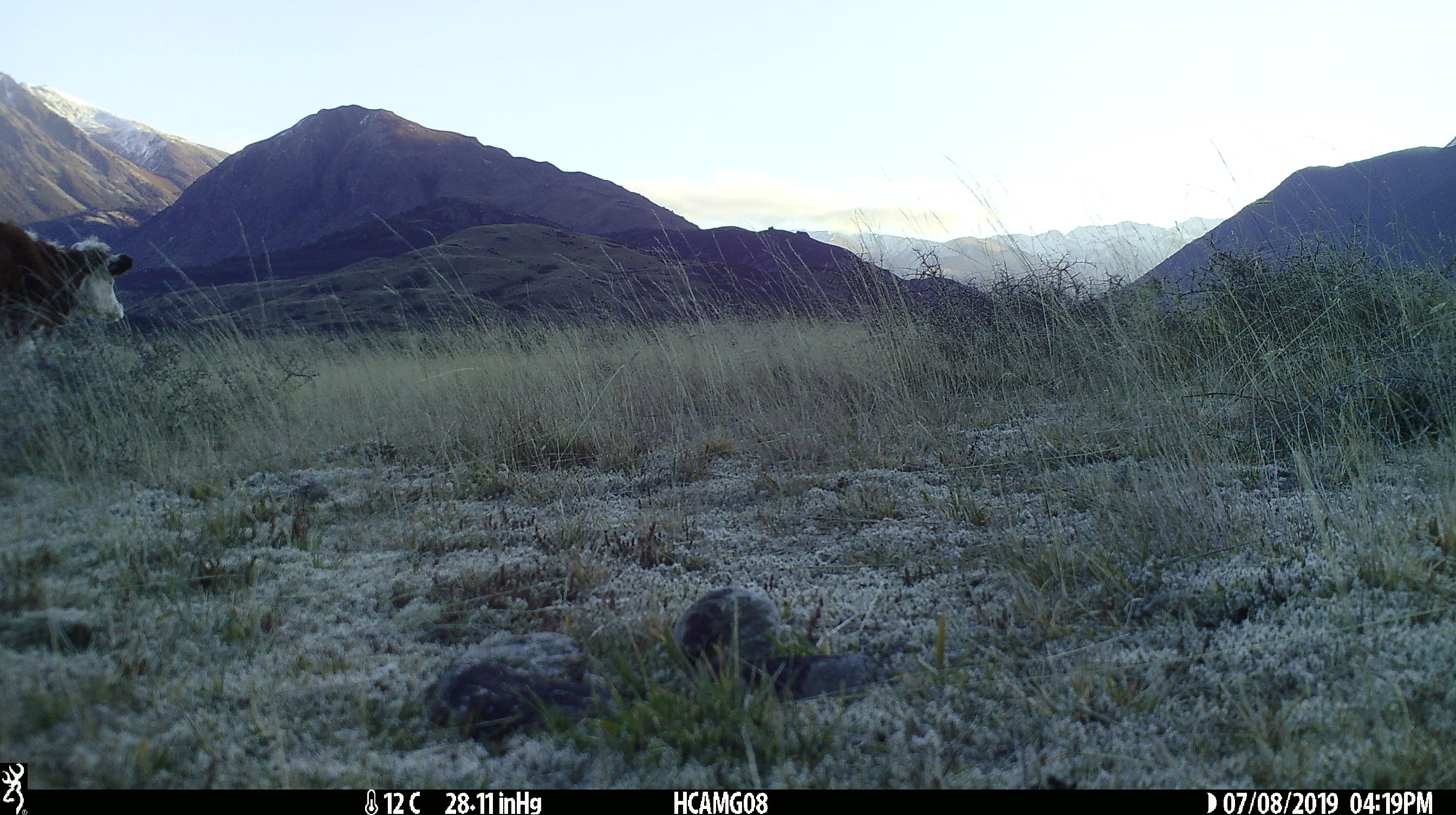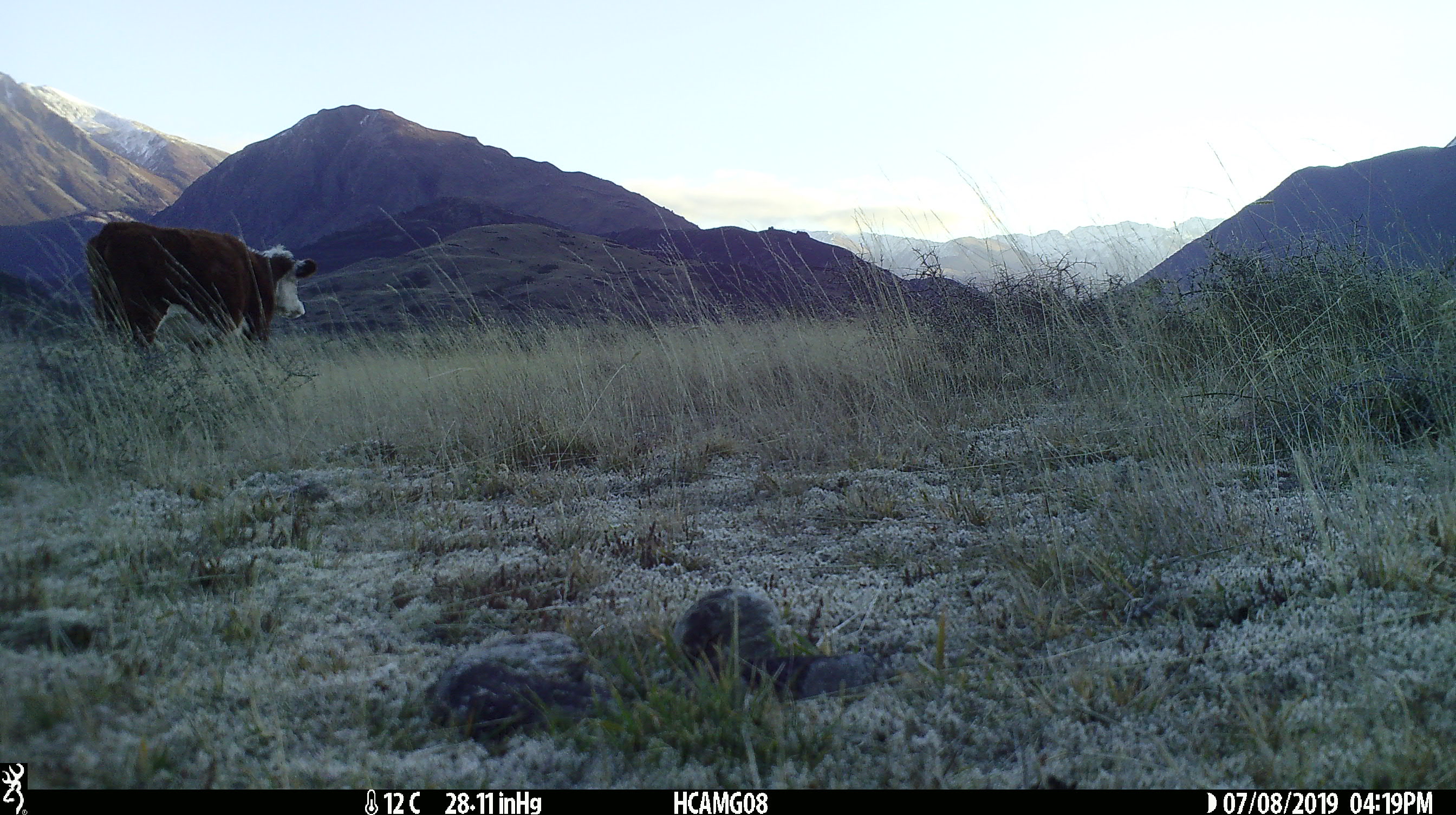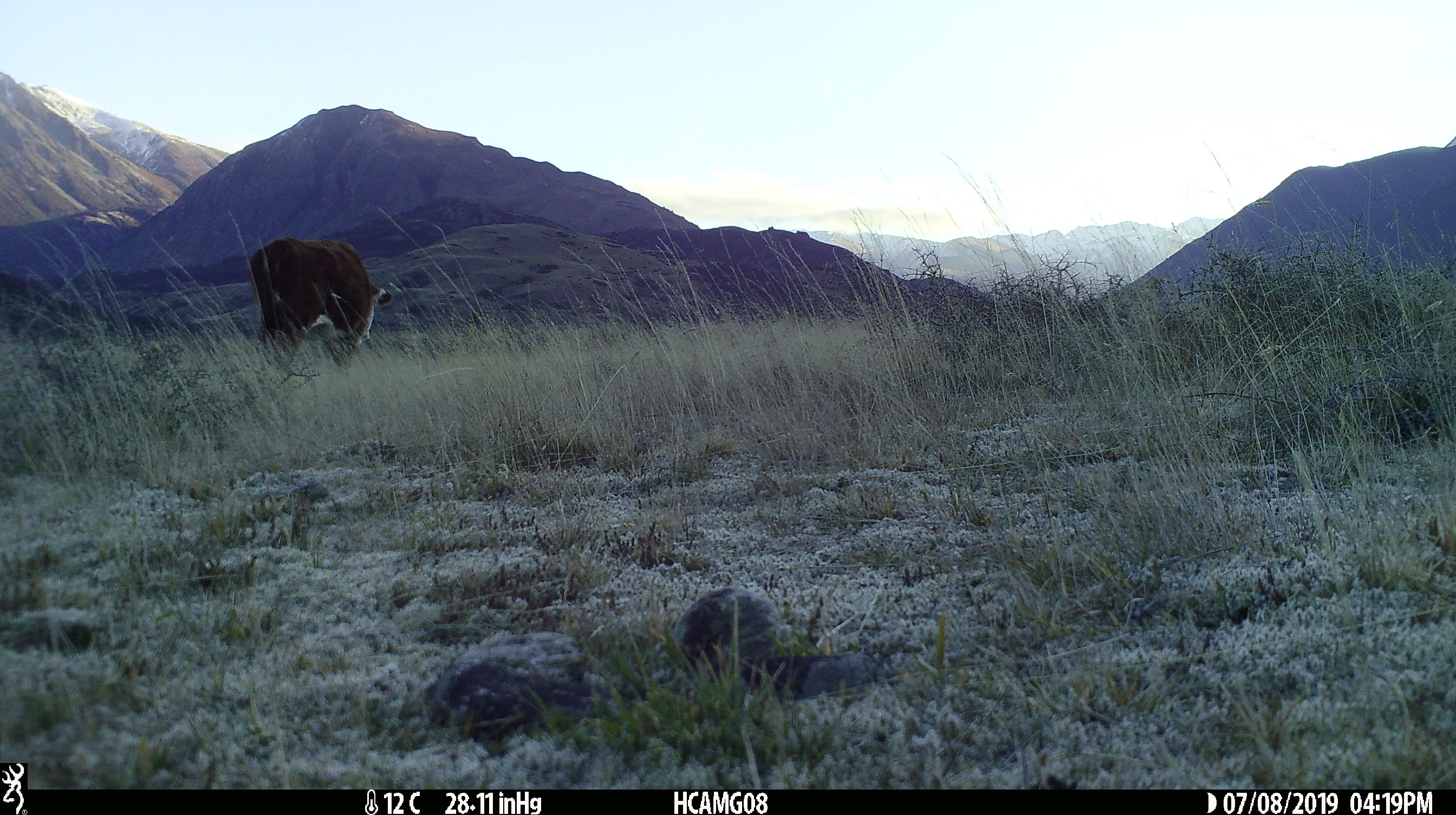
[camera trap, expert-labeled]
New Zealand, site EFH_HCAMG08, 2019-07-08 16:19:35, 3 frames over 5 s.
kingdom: Animalia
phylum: Chordata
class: Mammalia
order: Artiodactyla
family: Bovidae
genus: Bos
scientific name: Bos taurus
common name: domestic cow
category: cow